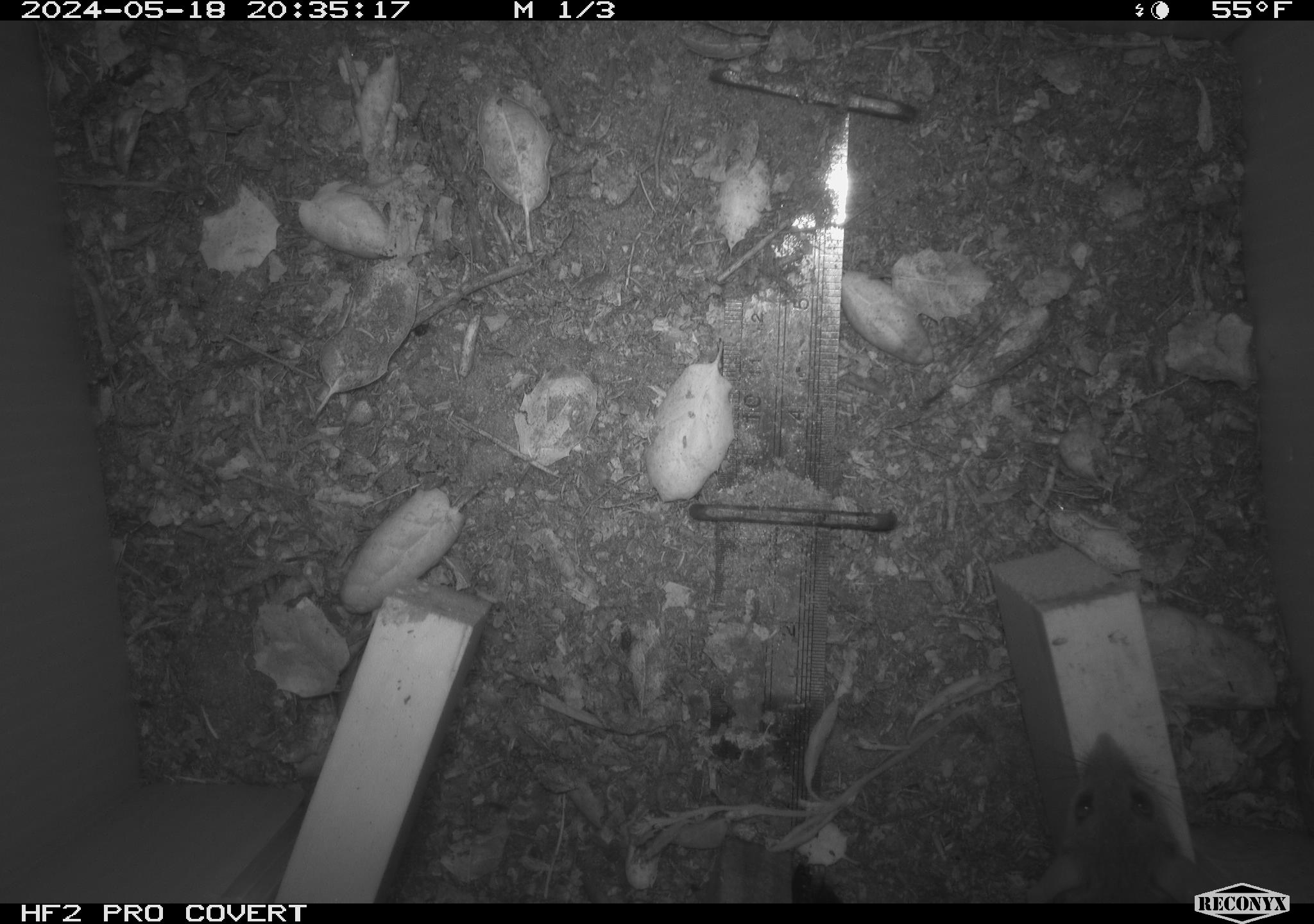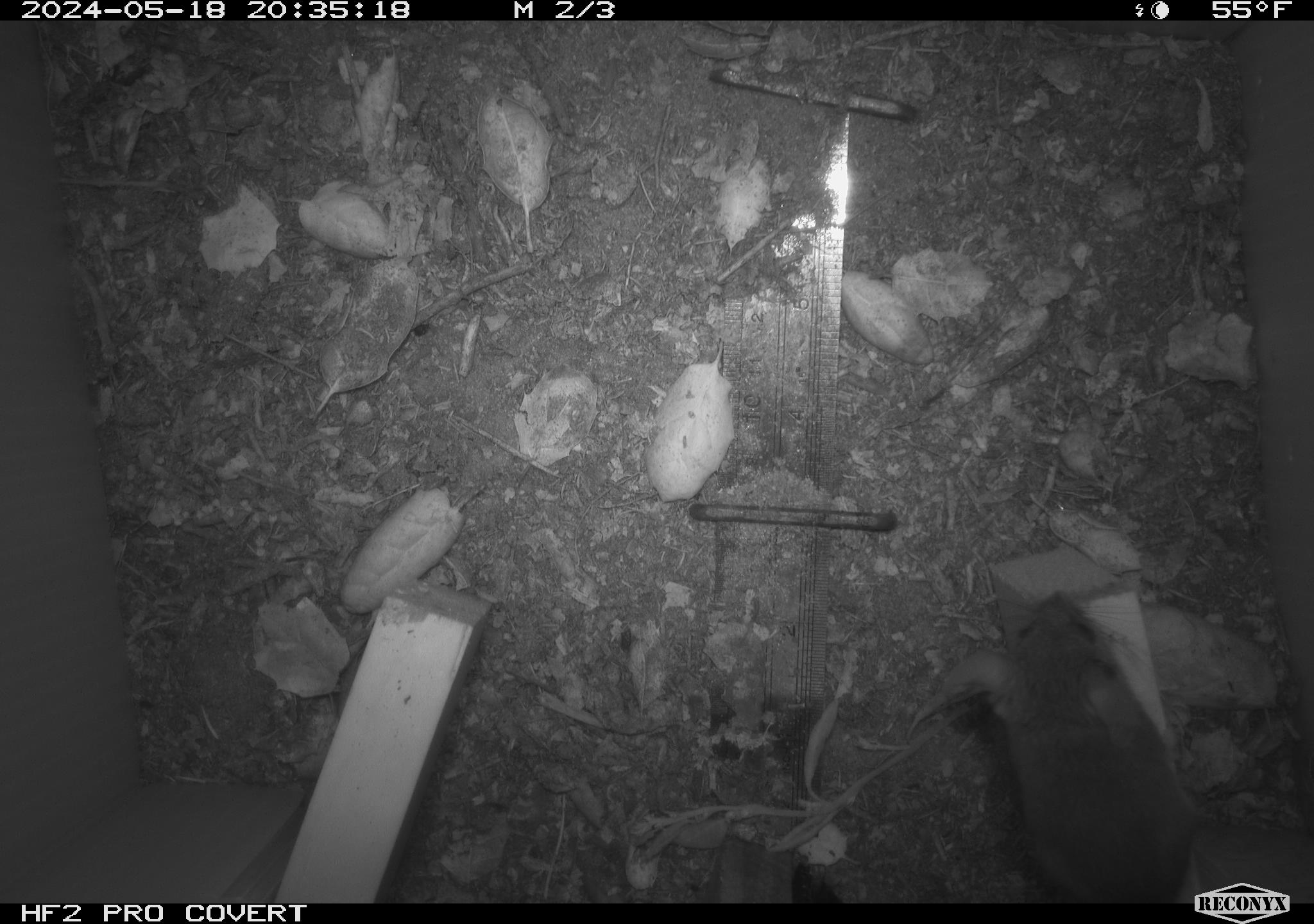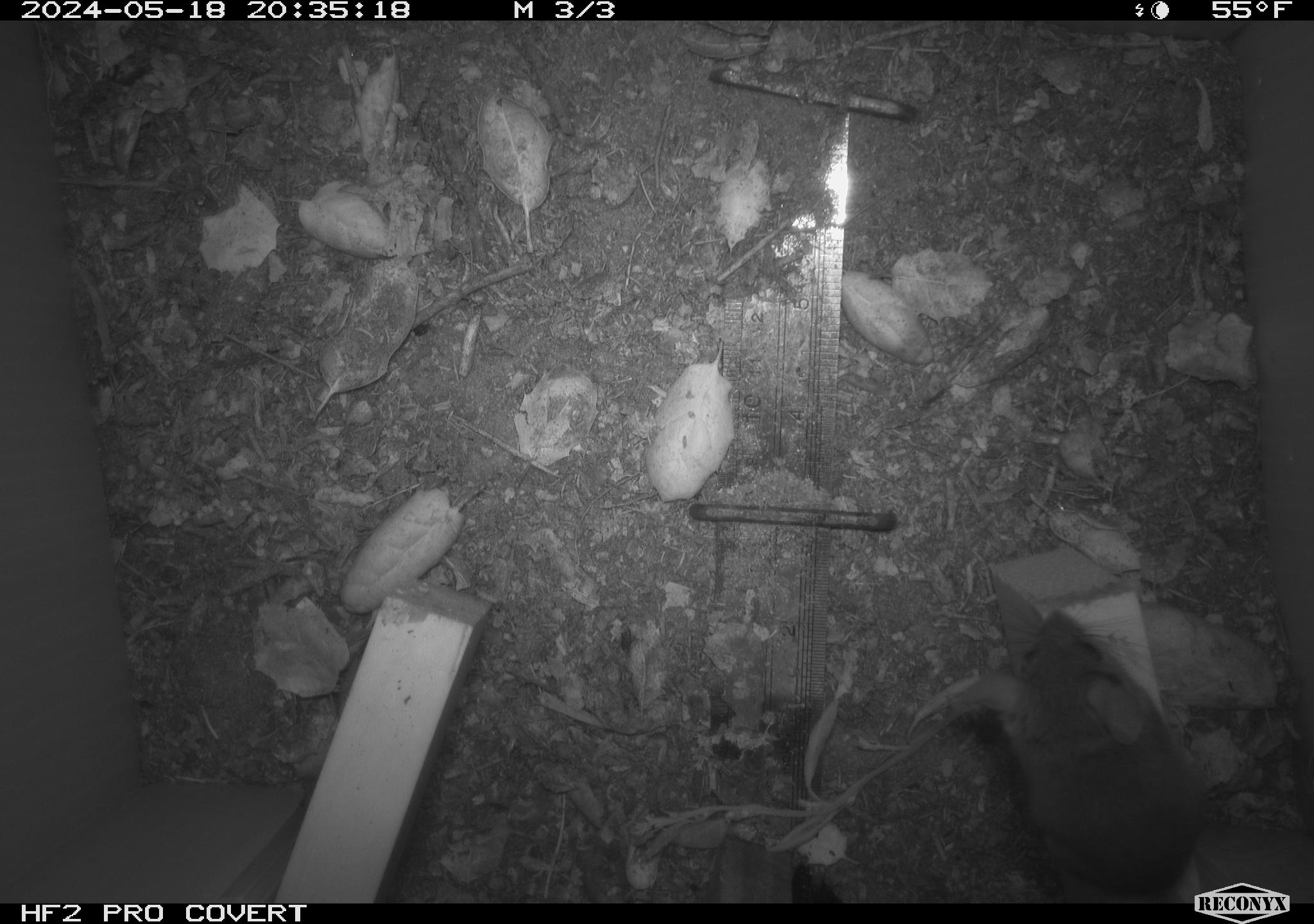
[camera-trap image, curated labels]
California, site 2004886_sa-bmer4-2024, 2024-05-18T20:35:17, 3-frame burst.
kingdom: Animalia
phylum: Chordata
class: Mammalia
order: Rodentia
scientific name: Rodentia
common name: mouse species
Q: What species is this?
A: Mouse species (Rodentia).